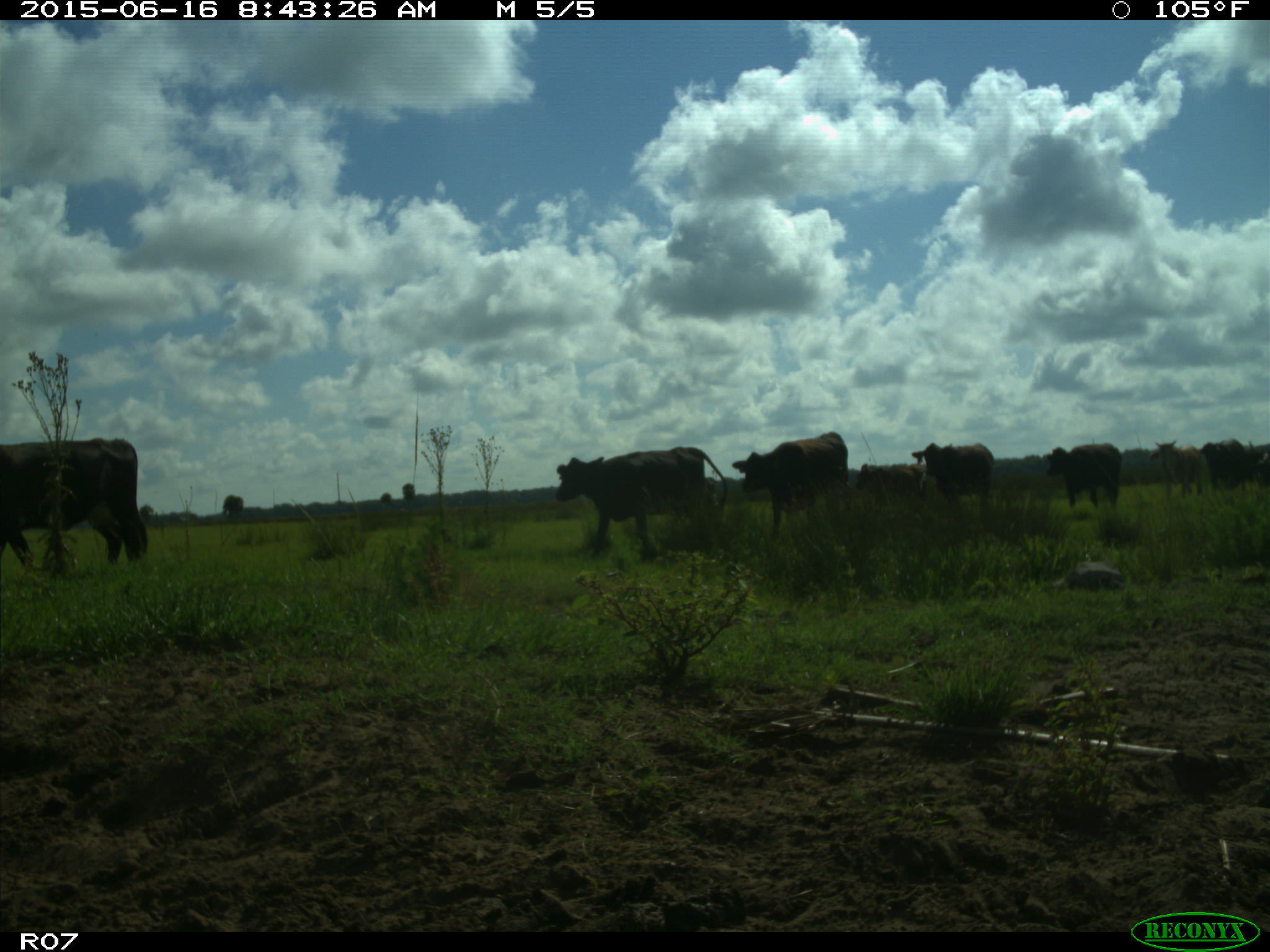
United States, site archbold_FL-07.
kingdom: Animalia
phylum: Chordata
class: Mammalia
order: Artiodactyla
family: Bovidae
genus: Bos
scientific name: Bos taurus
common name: domestic cow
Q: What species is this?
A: Bos taurus (domestic cow).